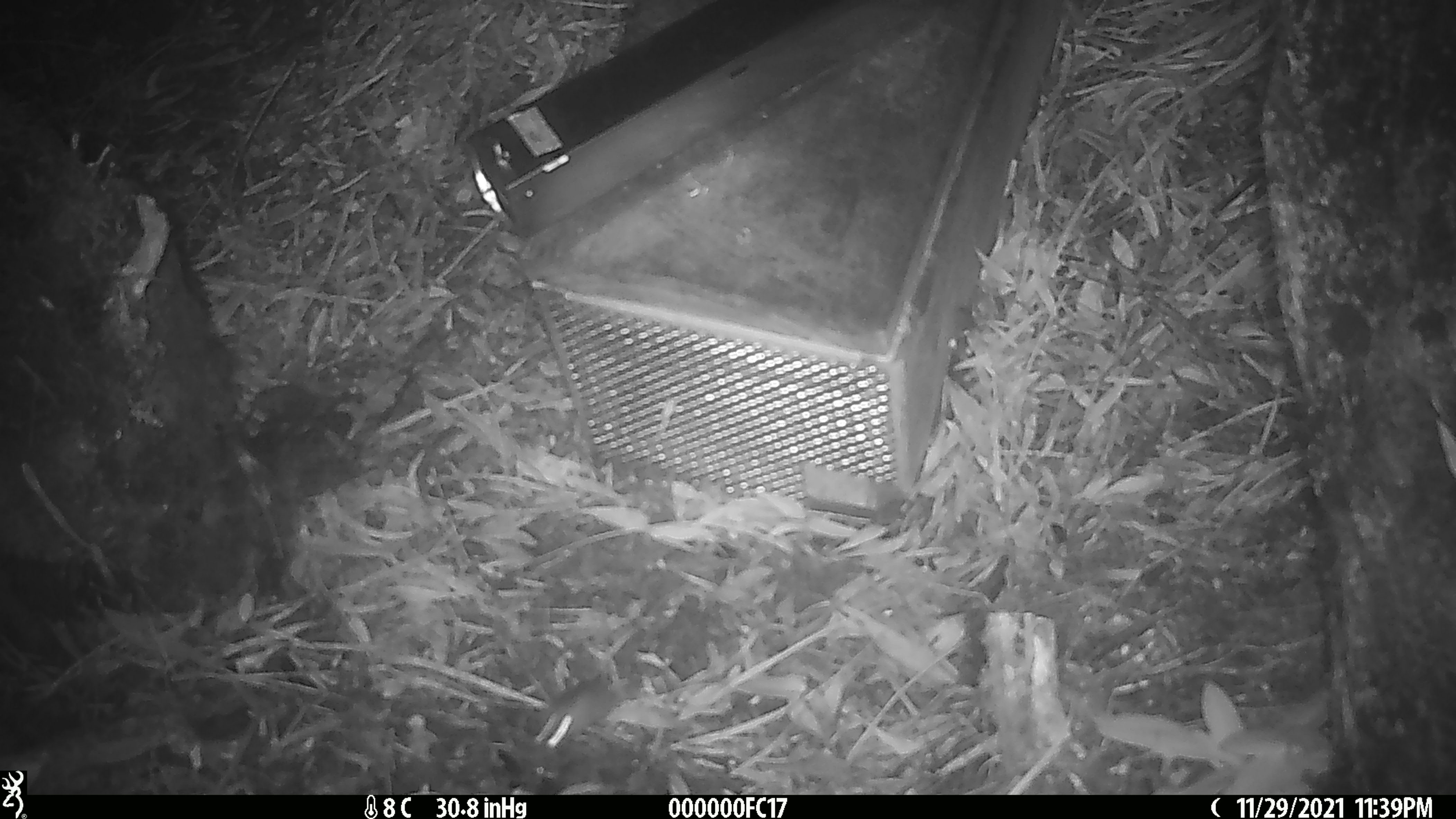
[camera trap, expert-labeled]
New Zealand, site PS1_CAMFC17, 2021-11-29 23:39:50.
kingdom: Animalia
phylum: Chordata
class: Mammalia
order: Rodentia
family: Muridae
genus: Mus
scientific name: Mus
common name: mouse